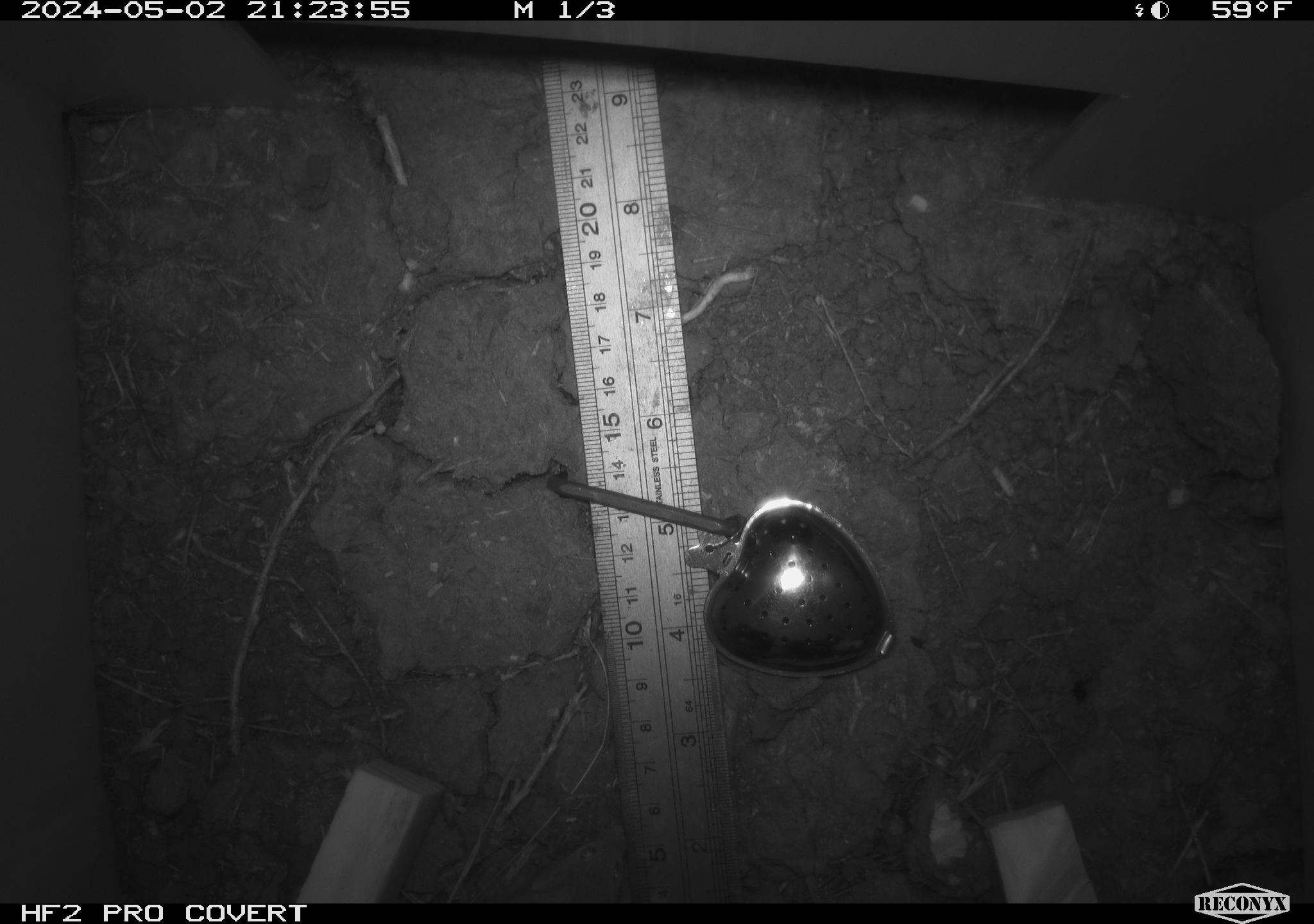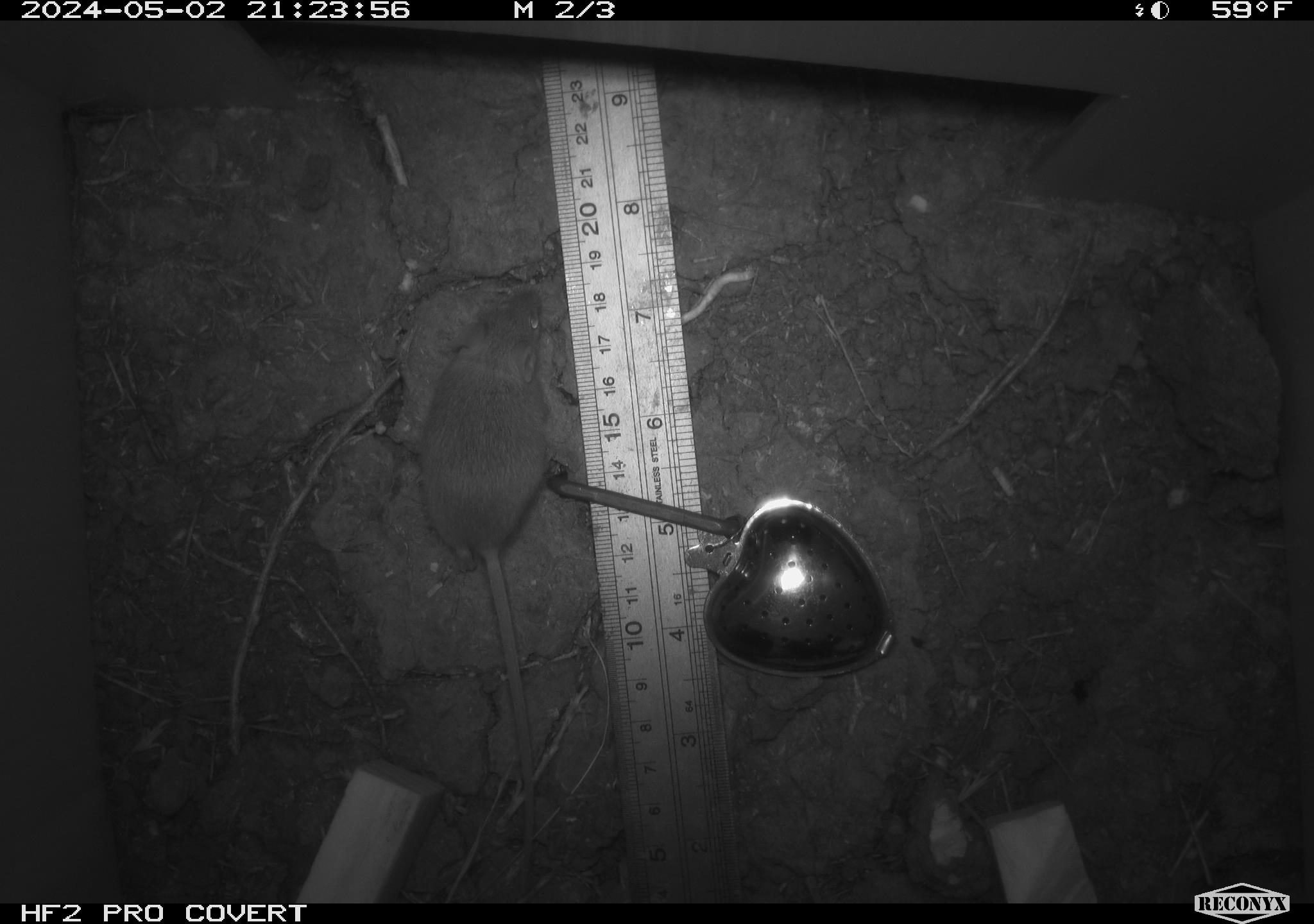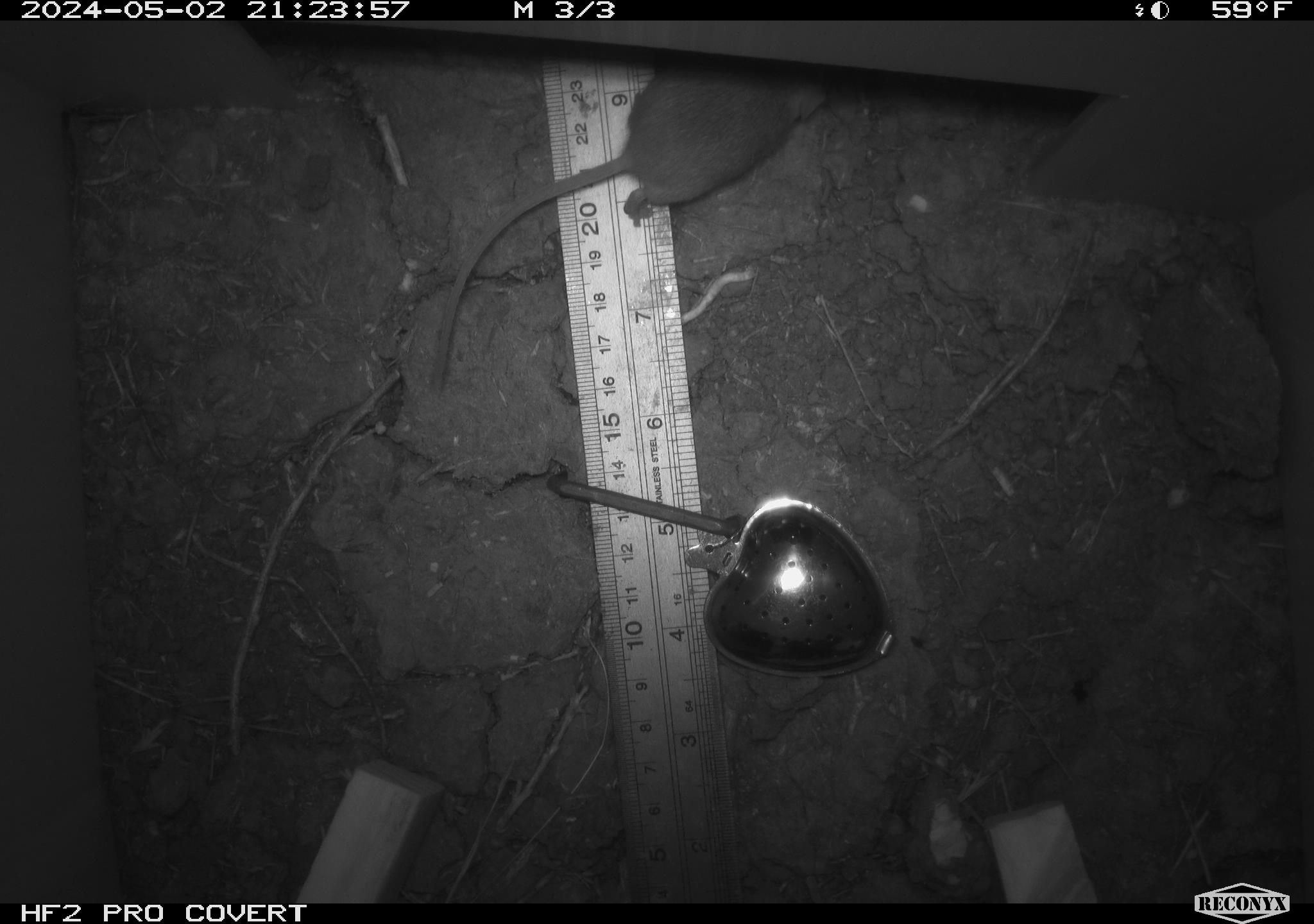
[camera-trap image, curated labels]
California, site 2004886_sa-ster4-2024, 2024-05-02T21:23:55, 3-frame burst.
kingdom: Animalia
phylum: Chordata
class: Mammalia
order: Rodentia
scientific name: Rodentia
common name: mouse species